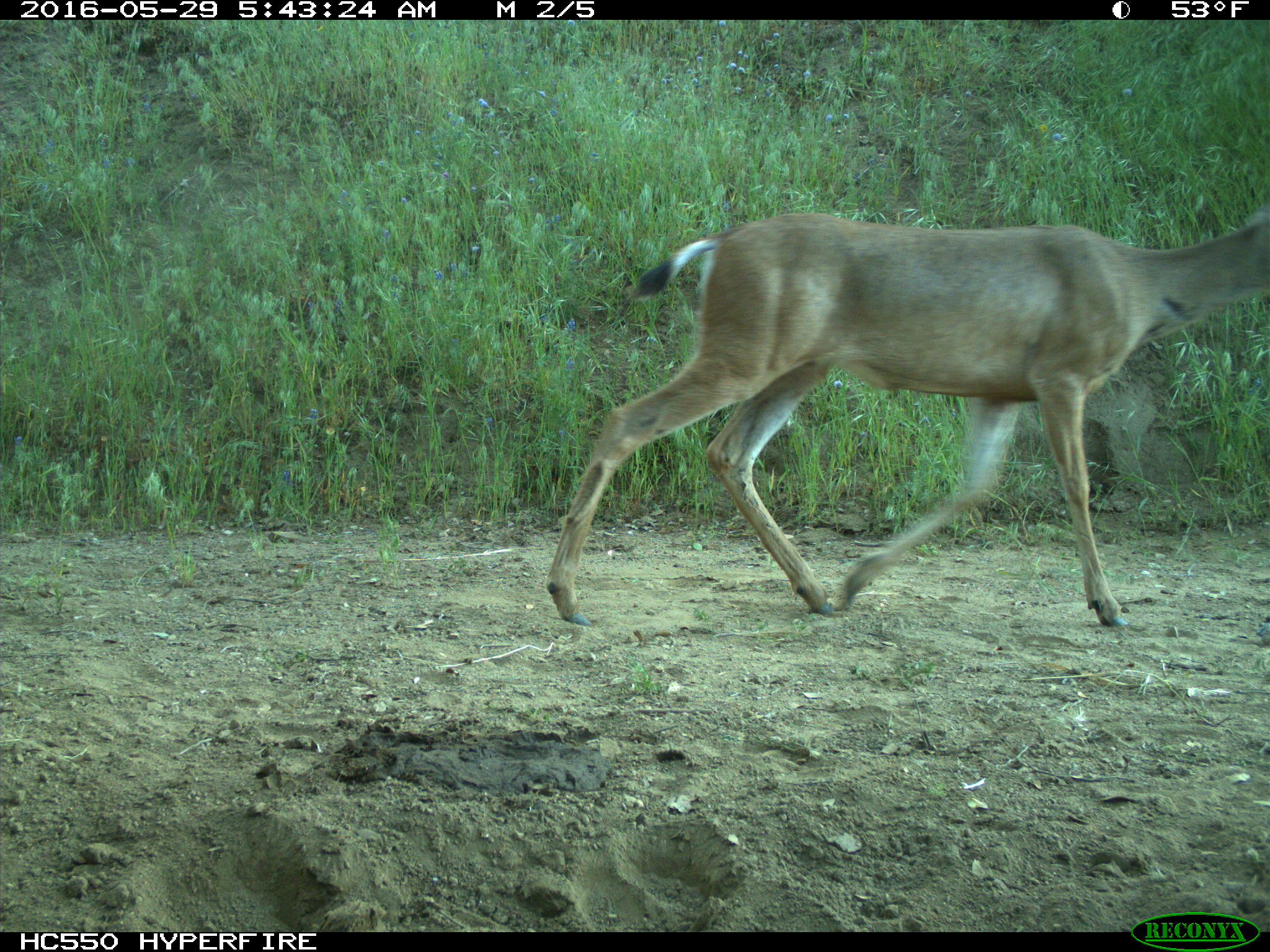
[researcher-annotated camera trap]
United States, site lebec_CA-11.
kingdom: Animalia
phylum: Chordata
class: Mammalia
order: Artiodactyla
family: Cervidae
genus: Odocoileus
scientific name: Odocoileus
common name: deer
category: unidentified deer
Unidentified deer (deer) (Odocoileus).